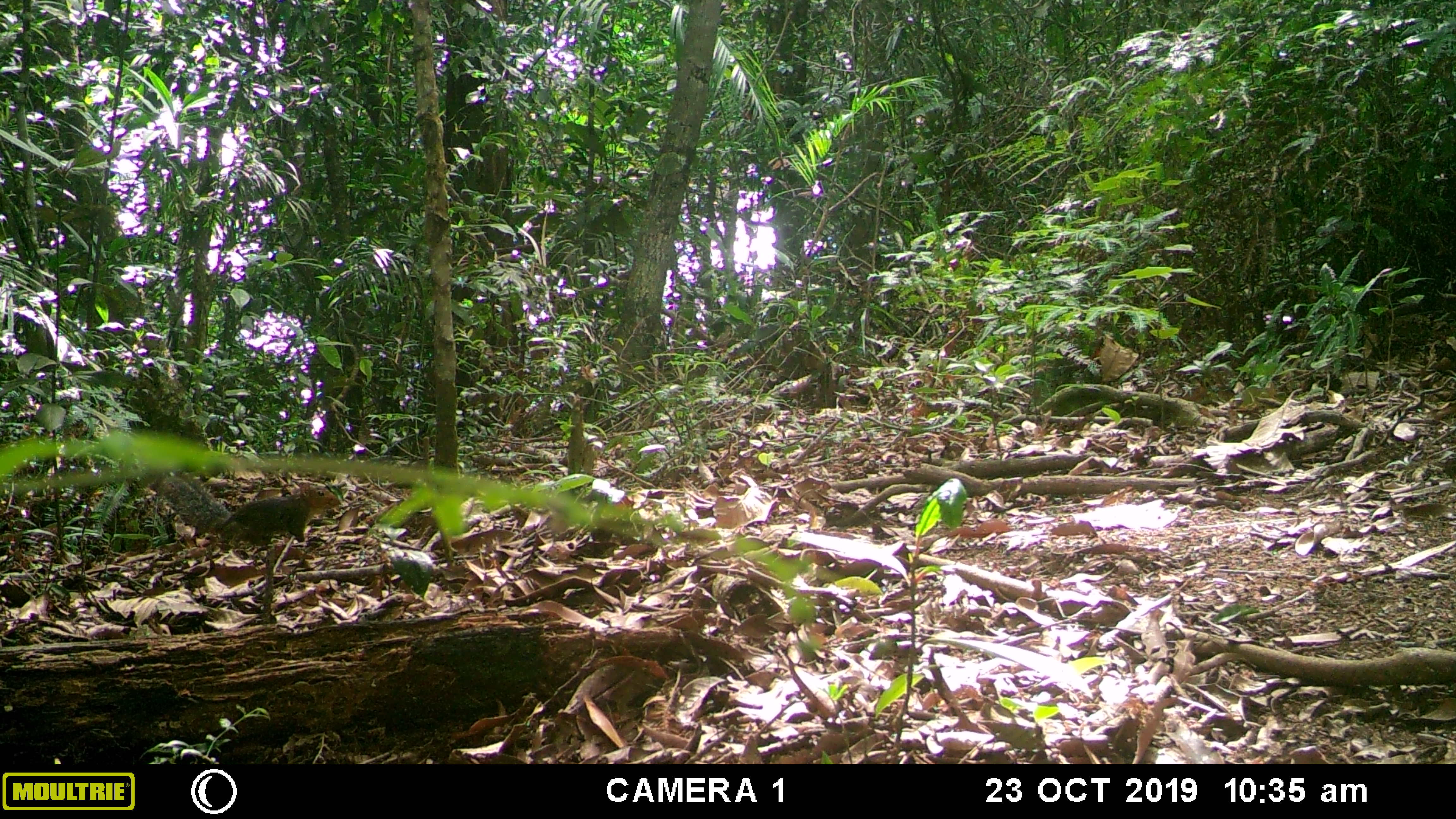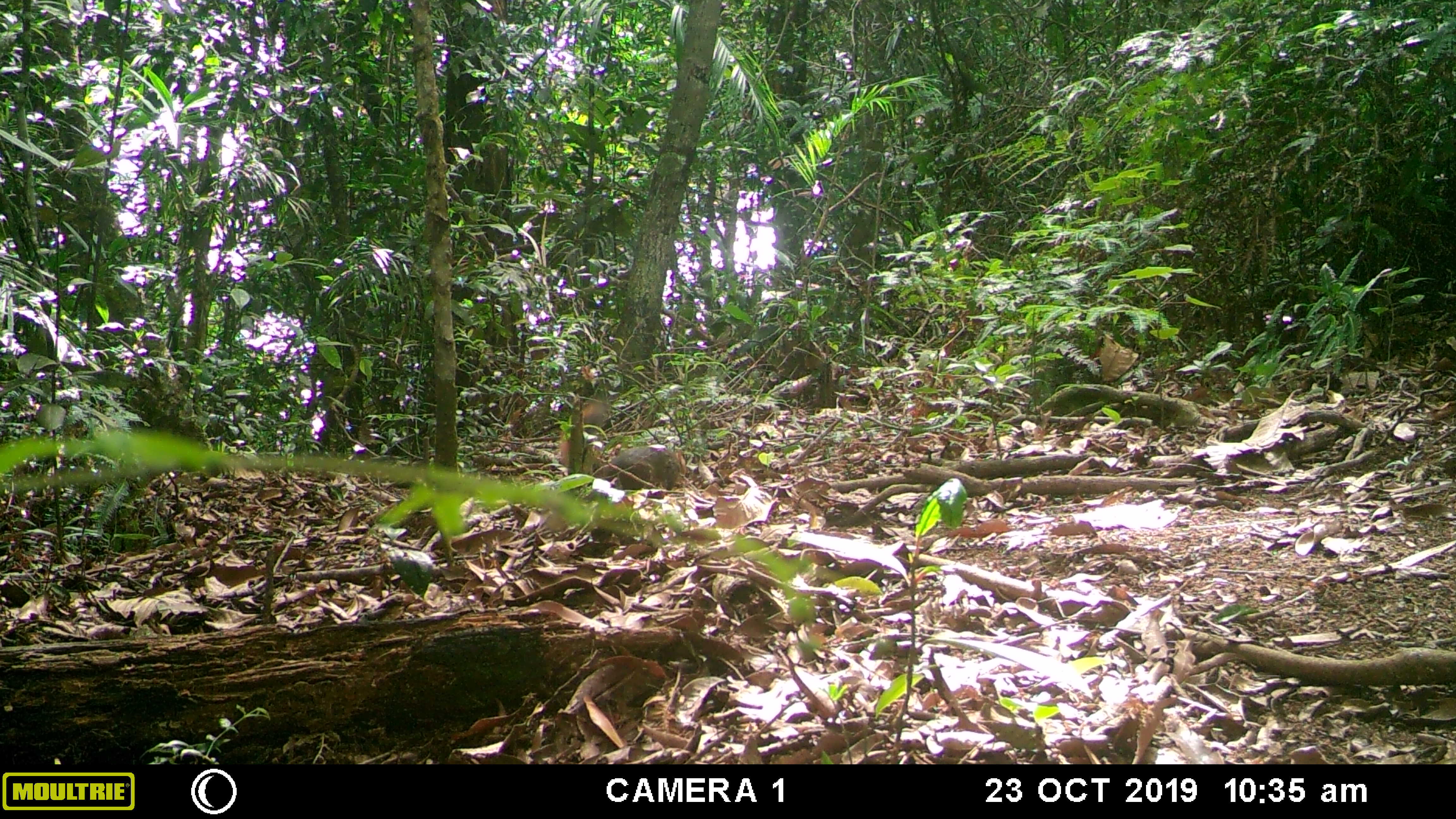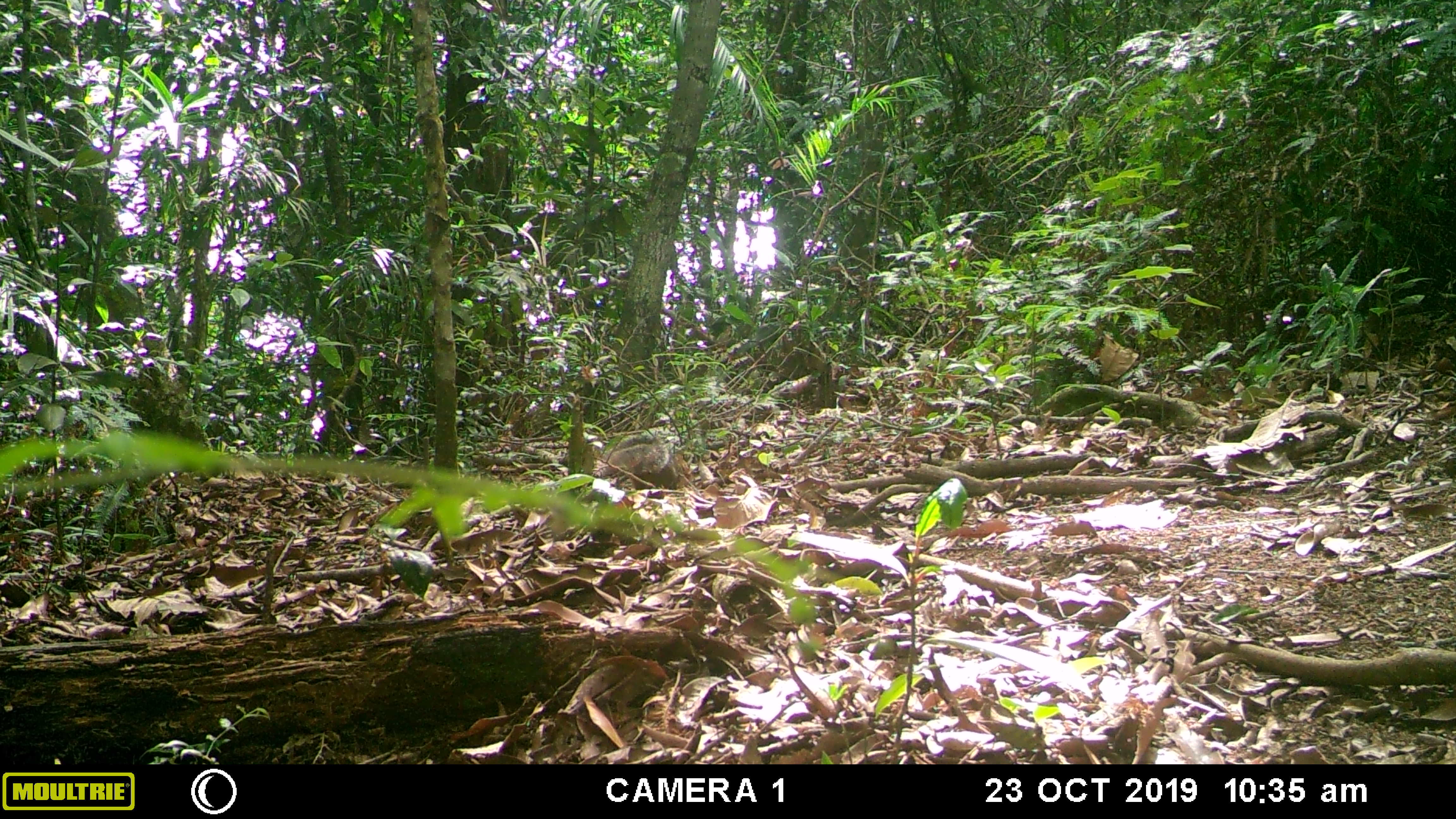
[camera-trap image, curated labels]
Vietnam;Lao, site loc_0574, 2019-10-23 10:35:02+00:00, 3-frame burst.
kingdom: Animalia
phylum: Chordata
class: Mammalia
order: Rodentia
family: Sciuridae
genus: Dremomys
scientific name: Dremomys rufigenis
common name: red-cheeked squirrel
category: red cheeked squirrel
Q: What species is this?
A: Red cheeked squirrel (red-cheeked squirrel) (Dremomys rufigenis).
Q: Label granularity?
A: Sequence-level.